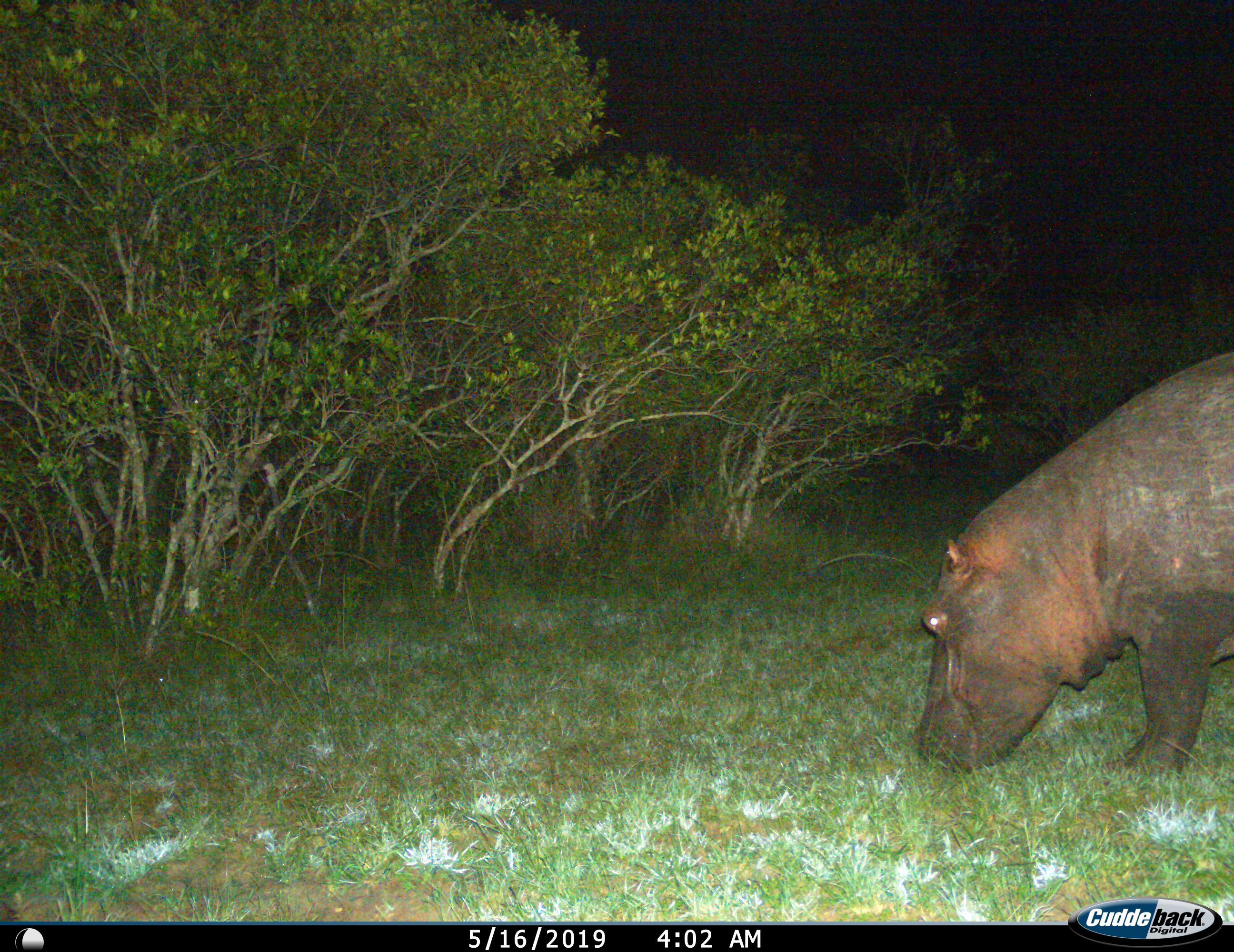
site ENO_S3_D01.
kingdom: Animalia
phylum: Chordata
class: Mammalia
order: Artiodactyla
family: Hippopotamidae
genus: Hippopotamus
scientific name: Hippopotamus amphibius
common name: hippopotamus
Hippopotamus (Hippopotamus amphibius), count 1. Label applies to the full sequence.